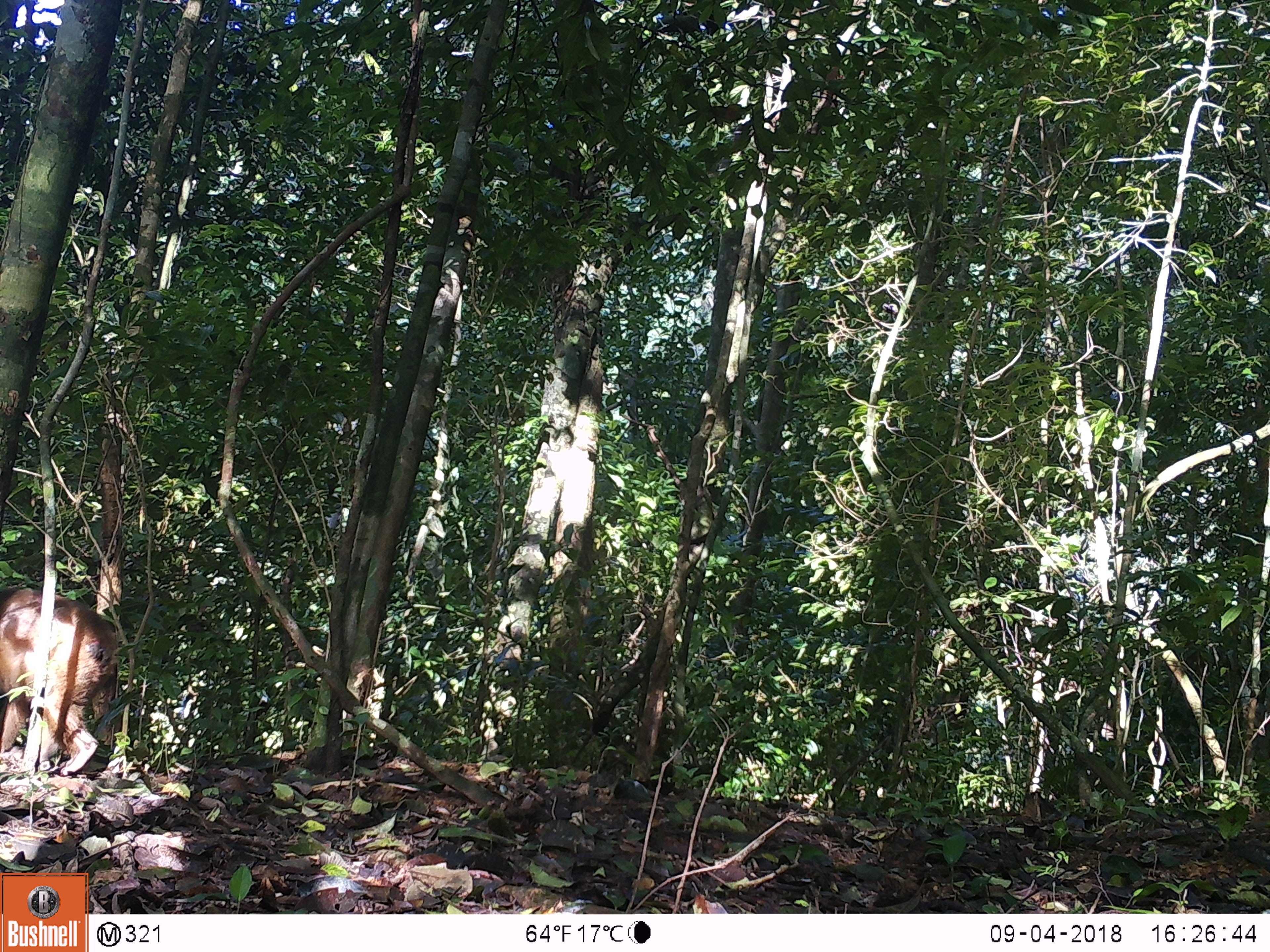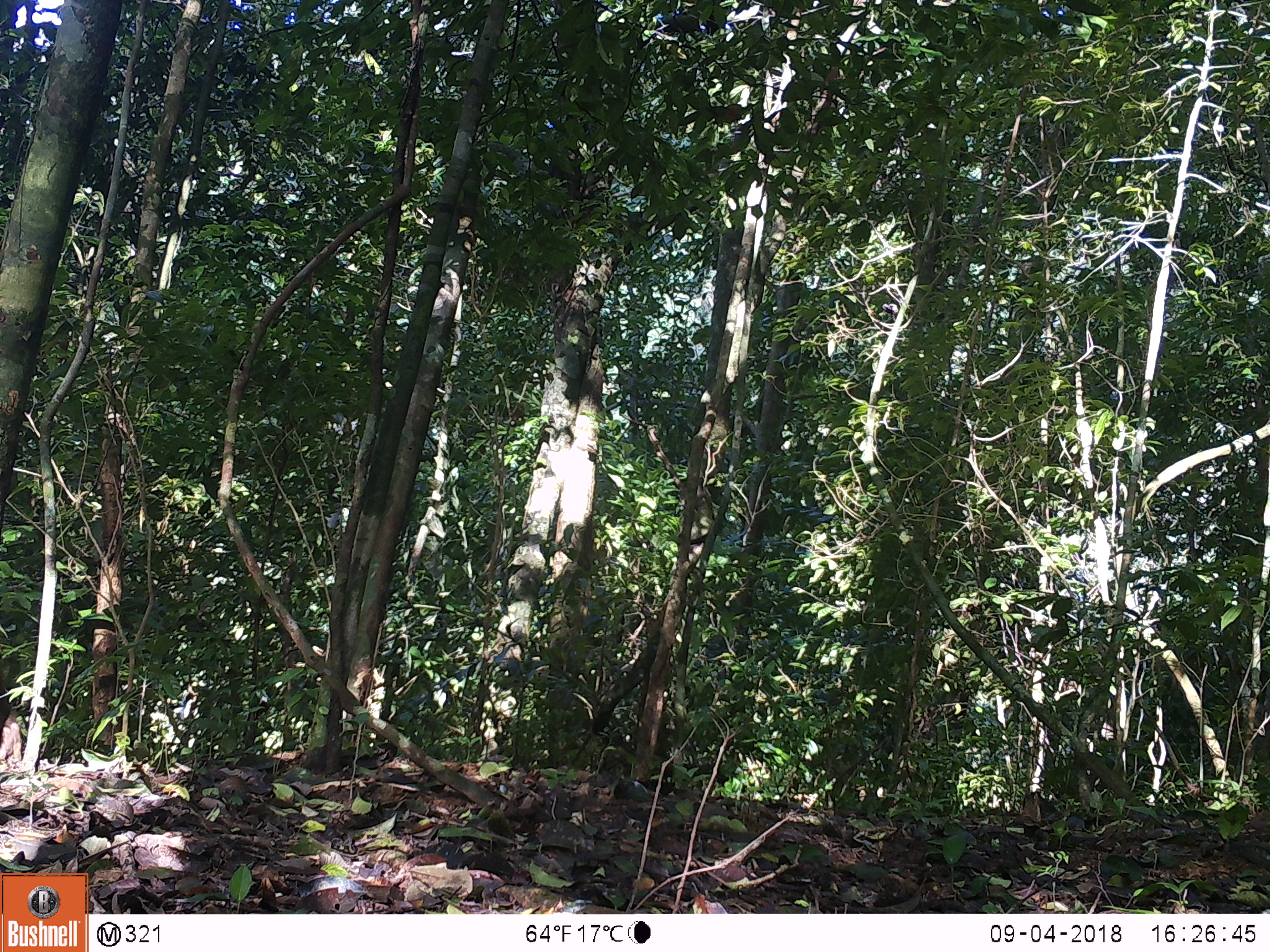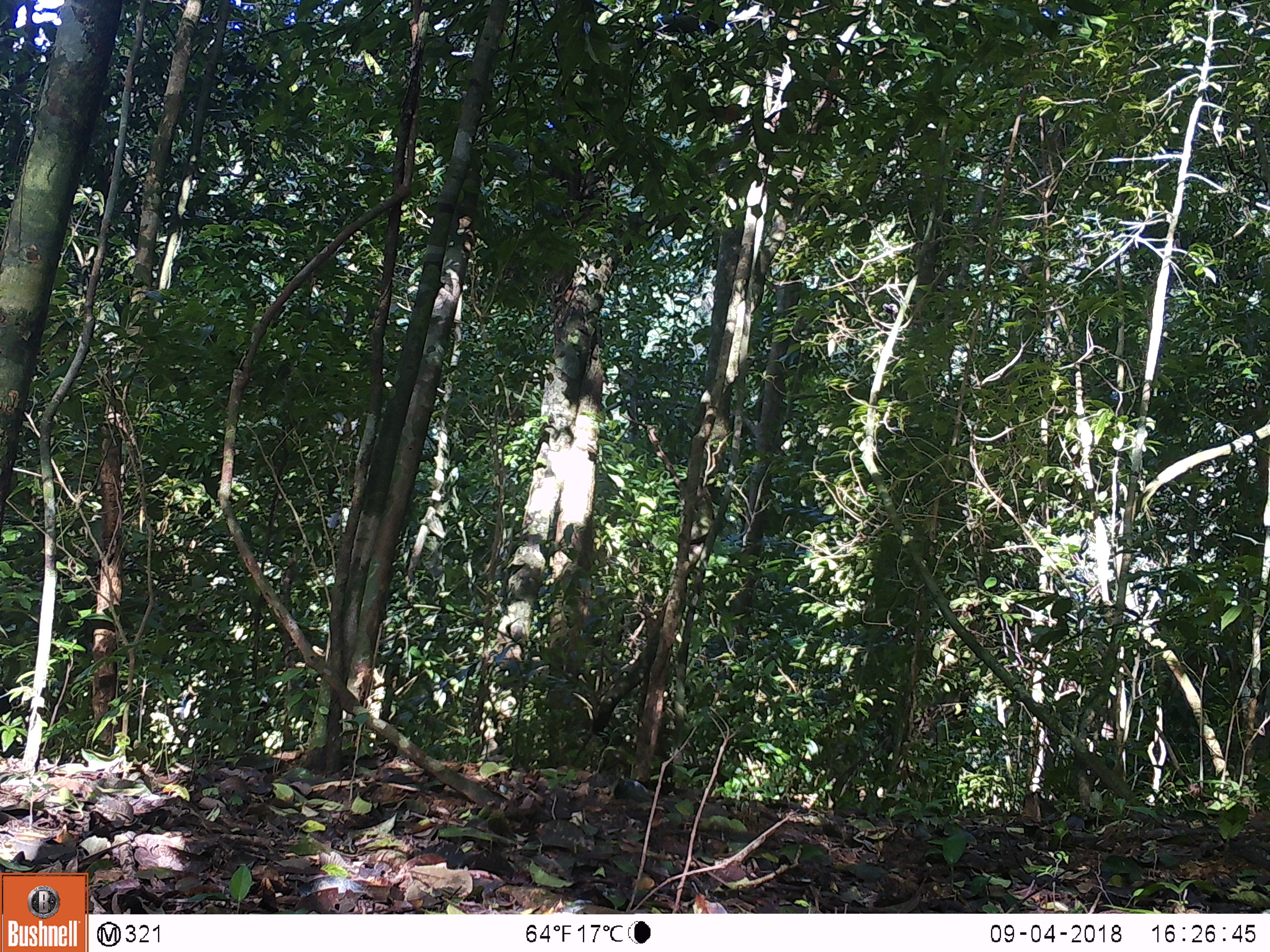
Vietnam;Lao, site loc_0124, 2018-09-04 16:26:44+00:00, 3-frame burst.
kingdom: Animalia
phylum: Chordata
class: Mammalia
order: Primates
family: Cercopithecidae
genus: Macaca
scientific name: Macaca arctoides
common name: stump-tailed macaque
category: stump tailed macaque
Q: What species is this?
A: Stump tailed macaque (stump-tailed macaque) (Macaca arctoides).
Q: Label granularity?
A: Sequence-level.